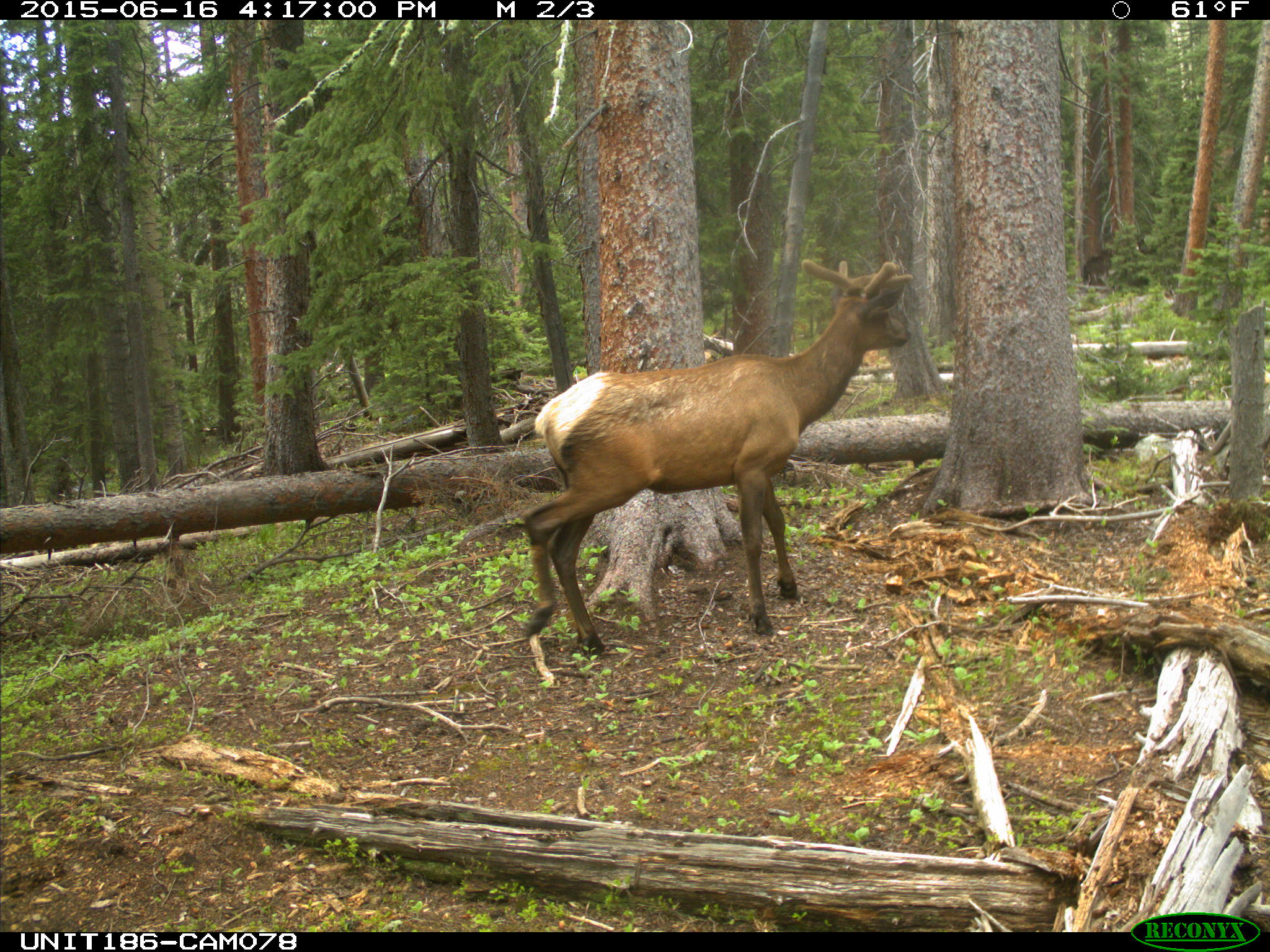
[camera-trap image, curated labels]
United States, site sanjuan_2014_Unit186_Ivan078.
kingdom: Animalia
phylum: Chordata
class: Mammalia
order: Artiodactyla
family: Cervidae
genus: Cervus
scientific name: Cervus elaphus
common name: red deer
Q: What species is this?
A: Cervus elaphus (red deer).